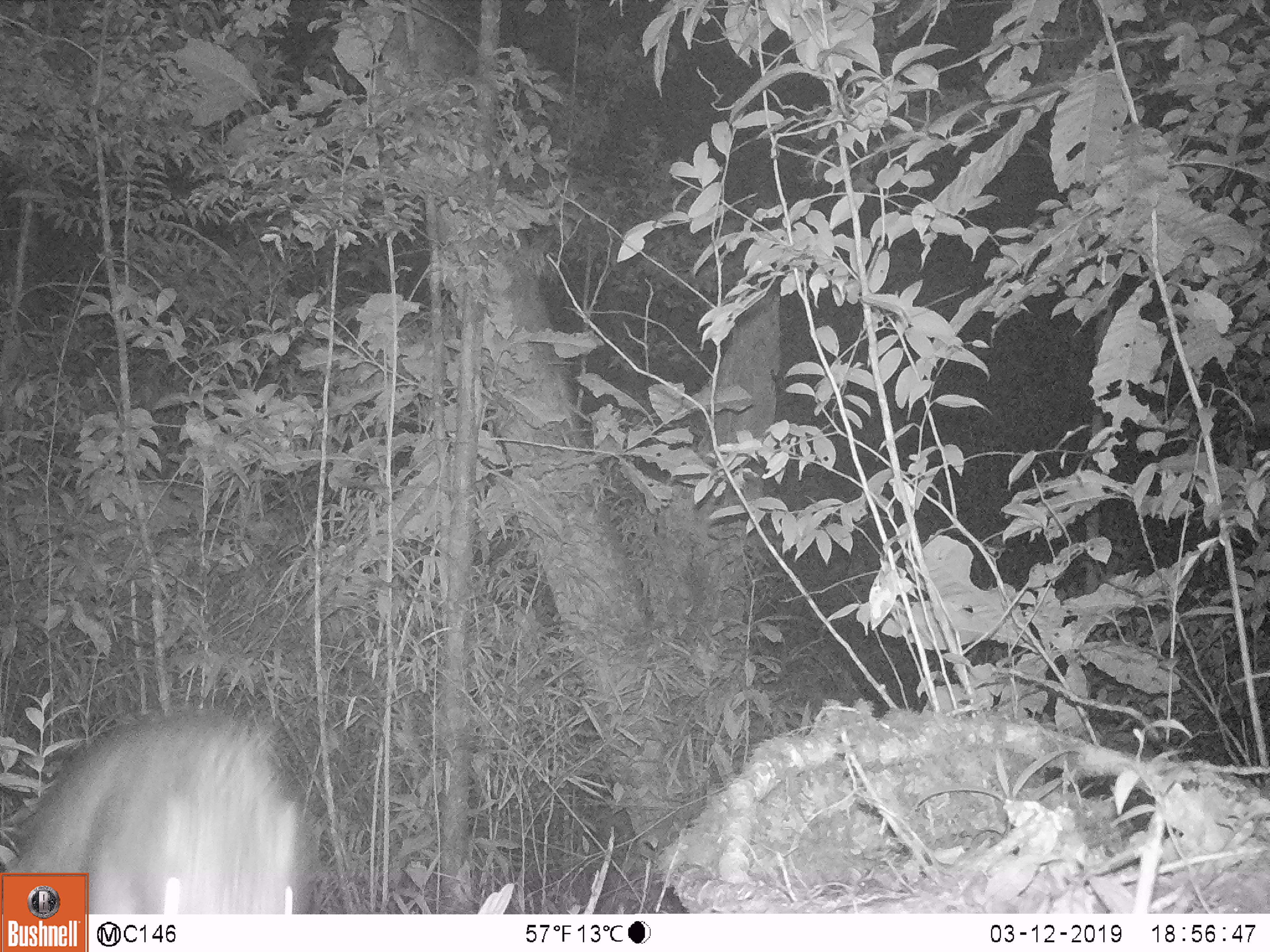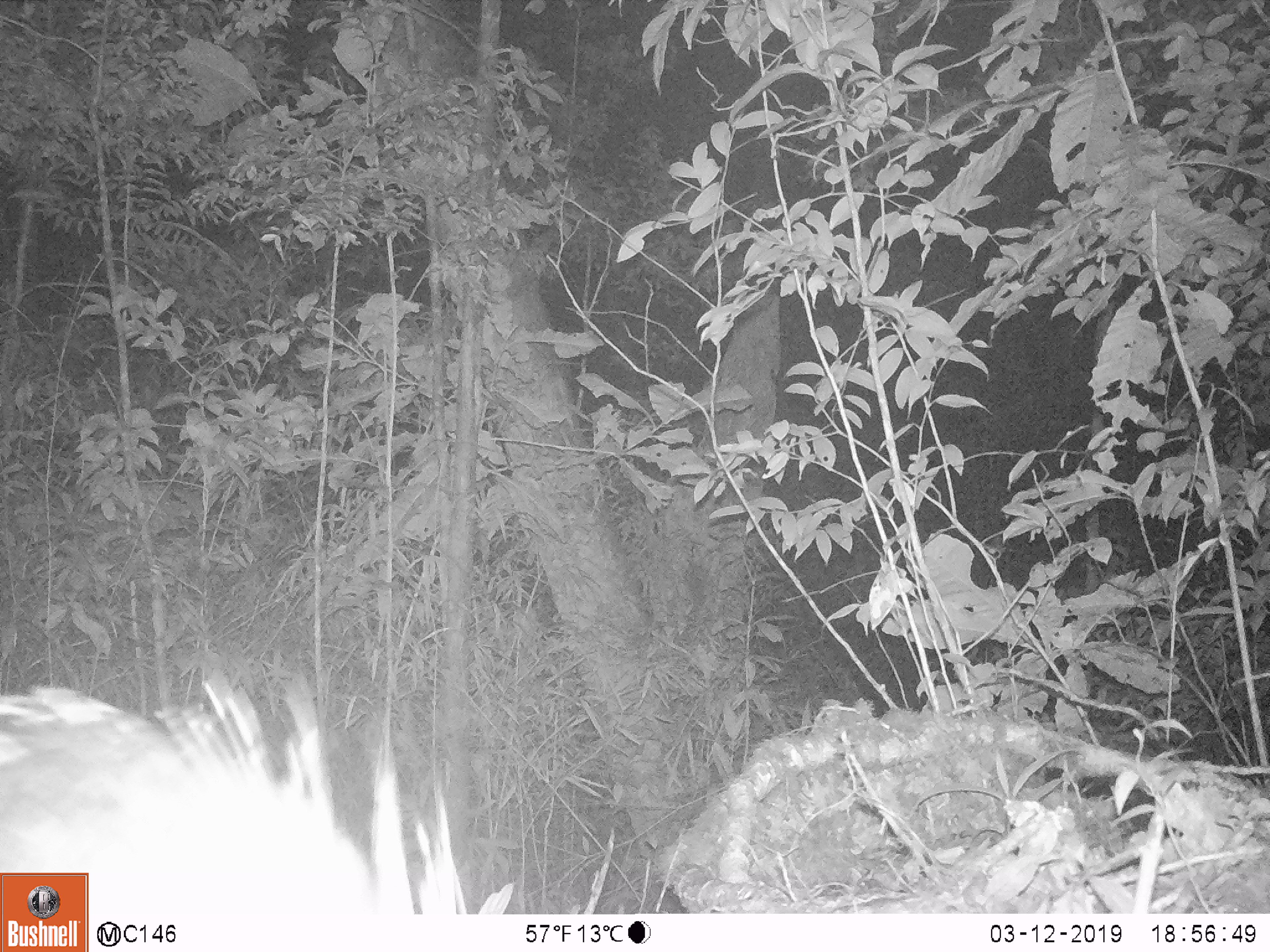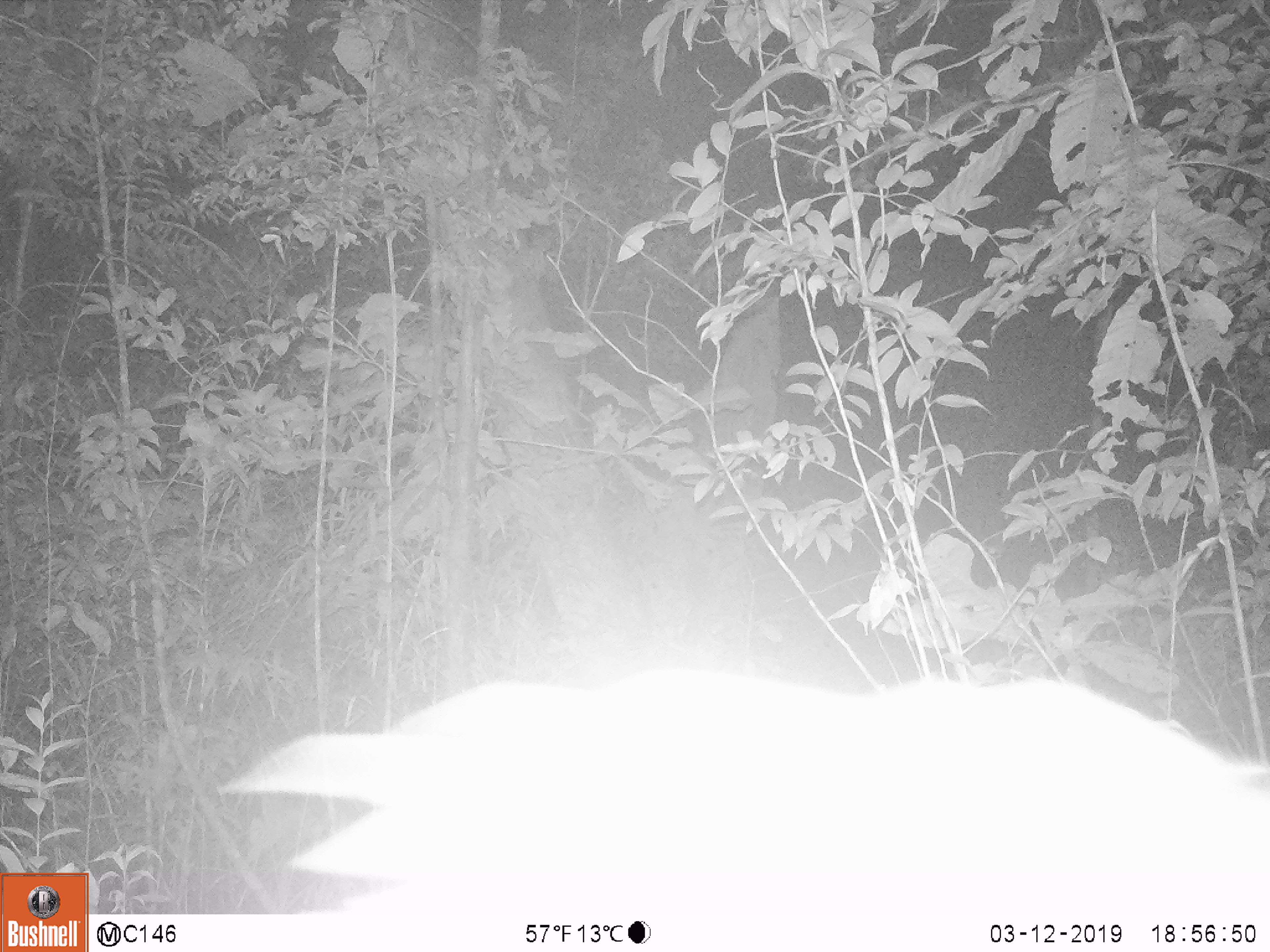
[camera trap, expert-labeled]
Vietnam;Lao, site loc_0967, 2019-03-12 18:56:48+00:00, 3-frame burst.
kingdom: Animalia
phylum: Chordata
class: Mammalia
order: Rodentia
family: Hystricidae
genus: Hystrix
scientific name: Hystrix brachyura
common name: malayan porcupine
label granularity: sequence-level